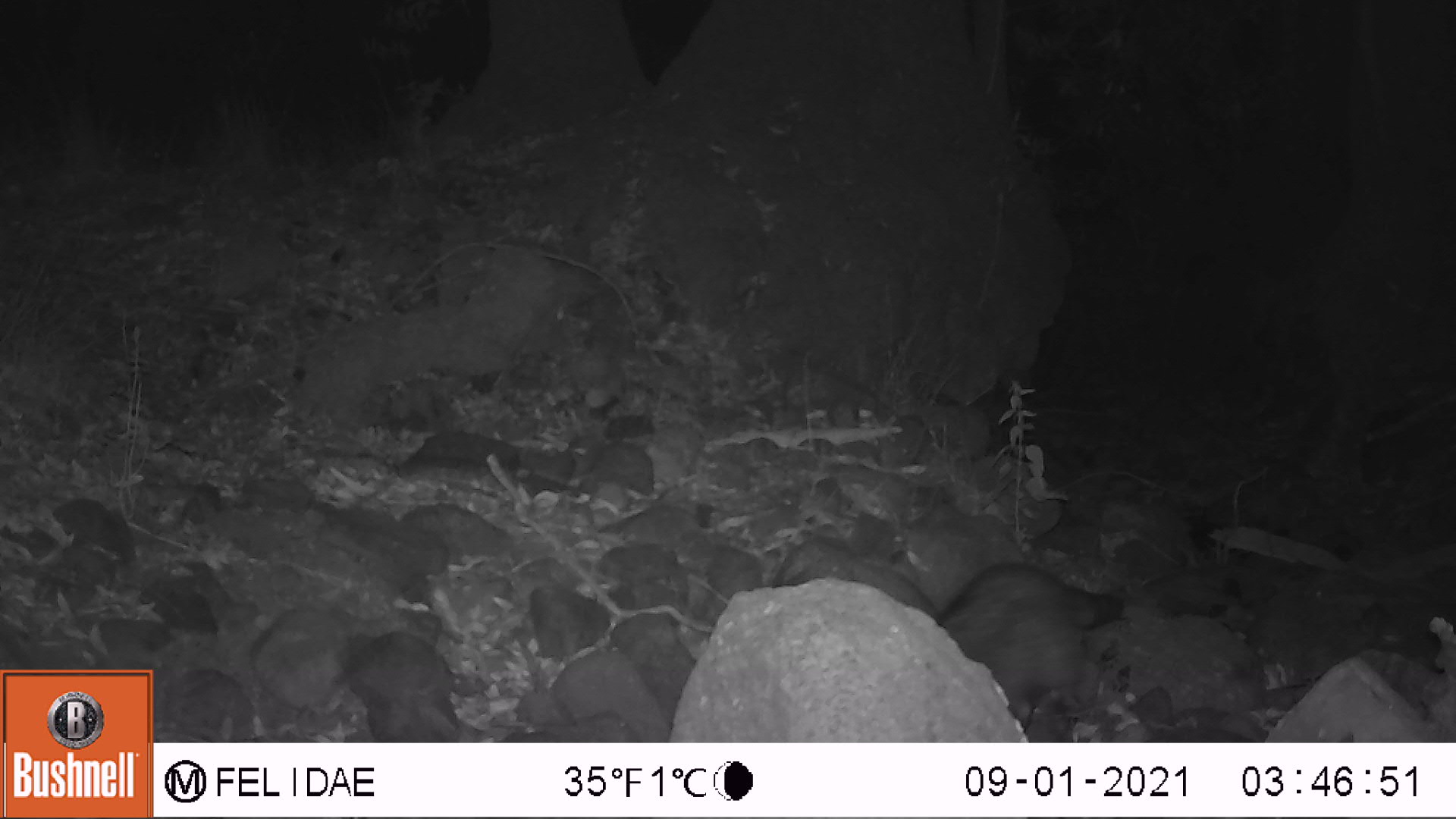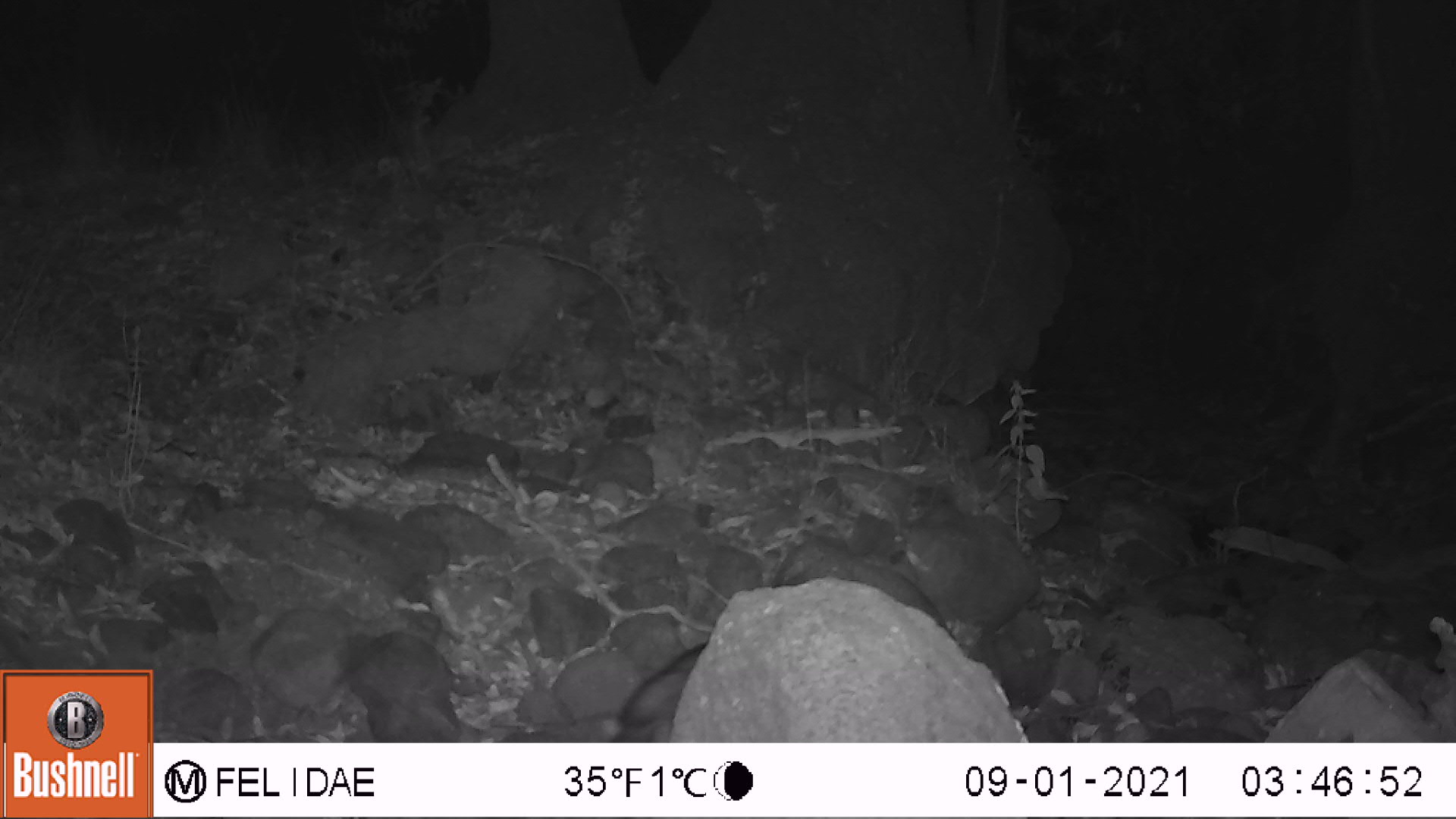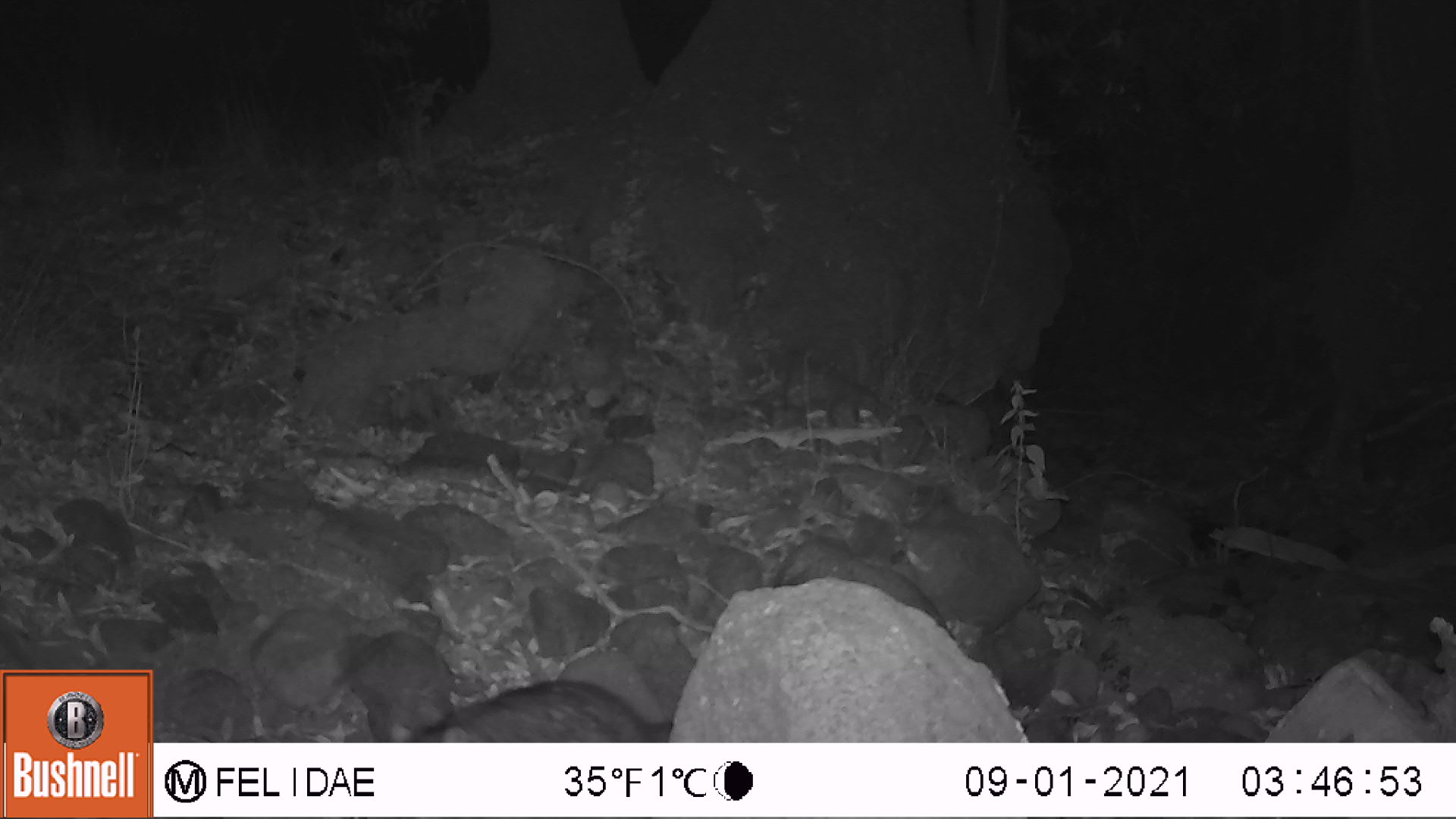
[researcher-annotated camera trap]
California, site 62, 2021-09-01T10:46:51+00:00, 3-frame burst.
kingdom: Animalia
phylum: Chordata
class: Mammalia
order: Carnivora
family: Procyonidae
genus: Procyon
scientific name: Procyon lotor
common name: raccoon